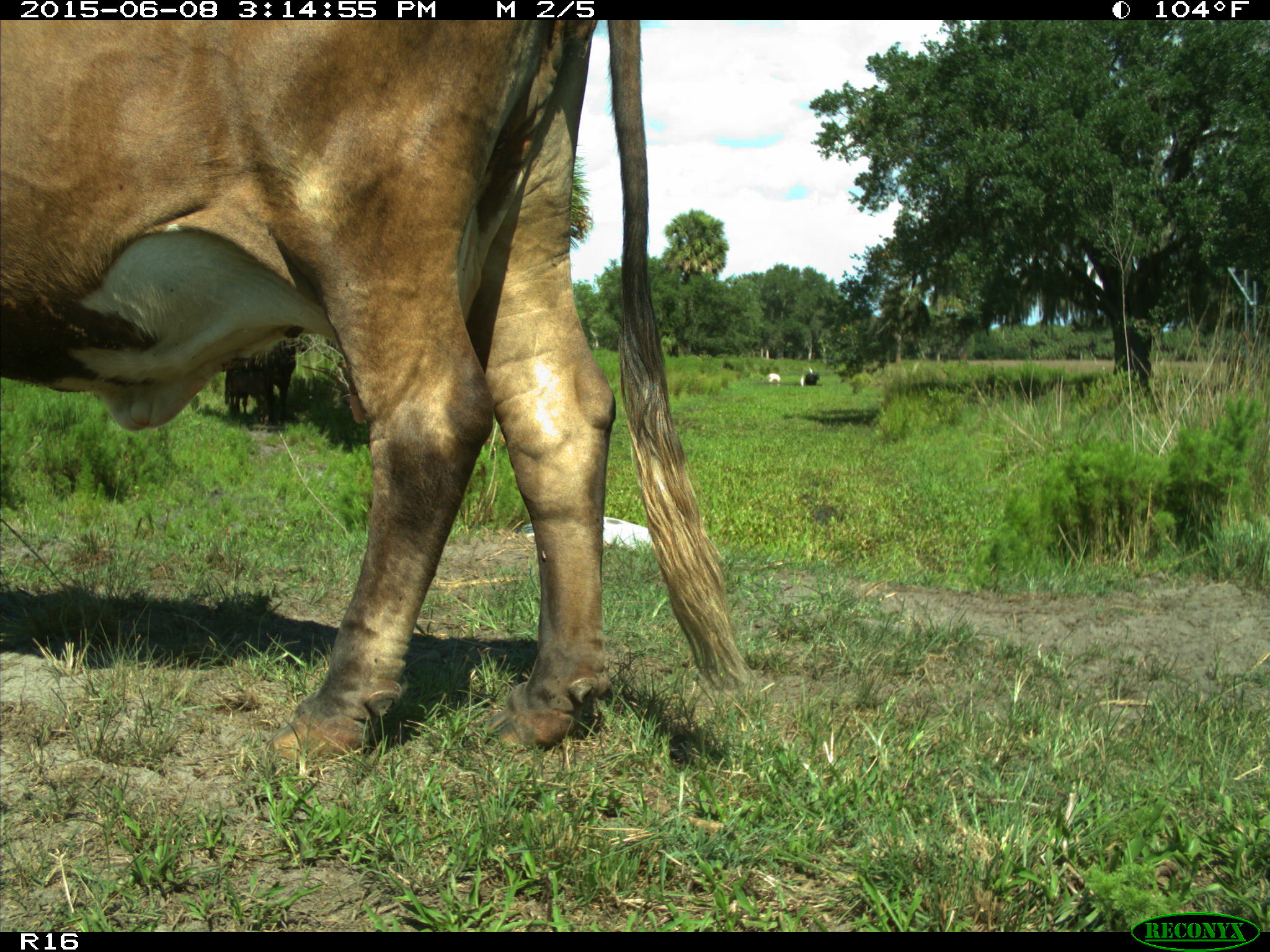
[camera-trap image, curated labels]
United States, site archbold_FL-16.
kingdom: Animalia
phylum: Chordata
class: Mammalia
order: Artiodactyla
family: Bovidae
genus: Bos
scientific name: Bos taurus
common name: domestic cow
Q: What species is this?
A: Bos taurus (domestic cow).